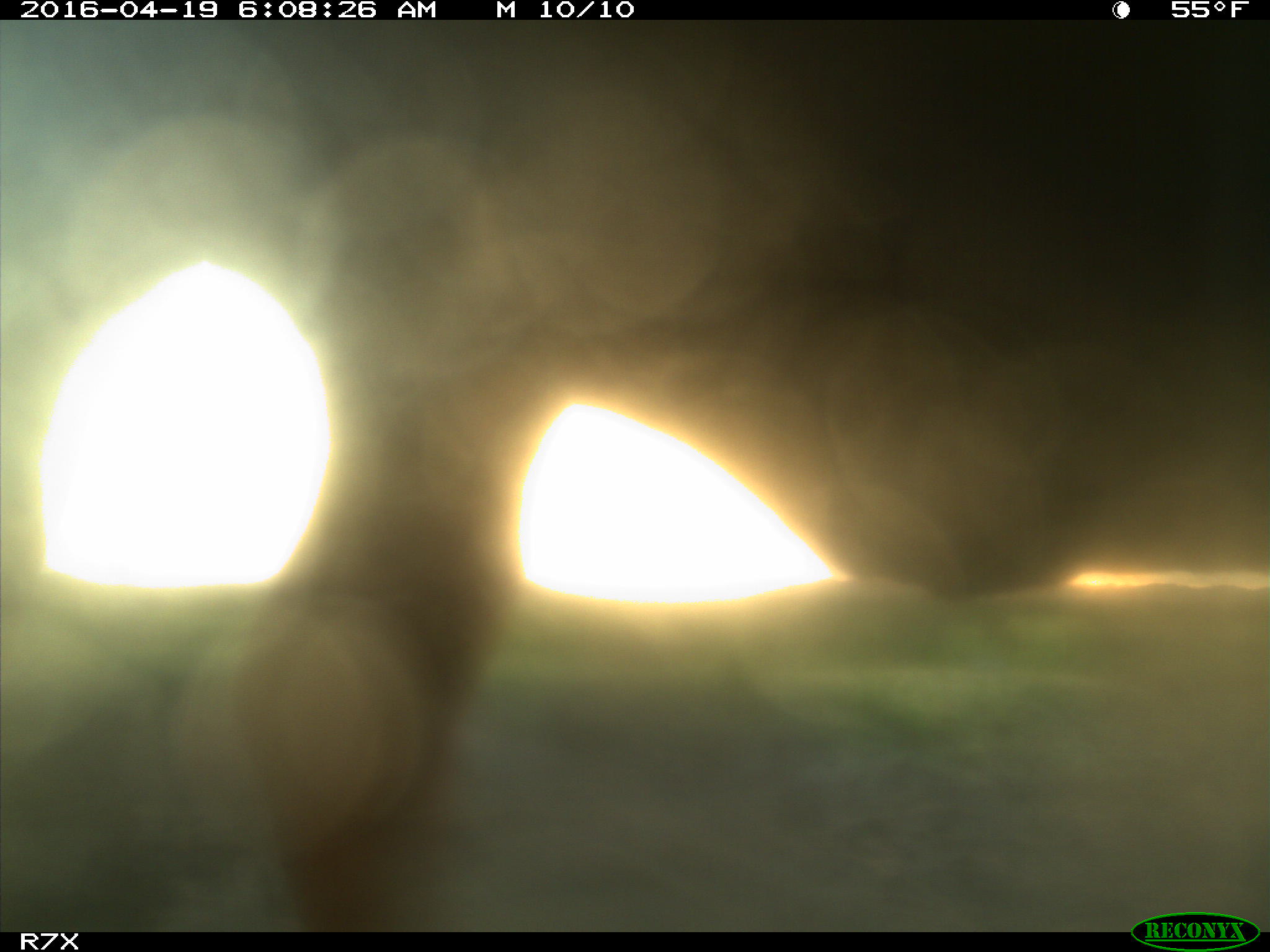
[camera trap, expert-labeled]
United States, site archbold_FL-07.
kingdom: Animalia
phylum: Chordata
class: Mammalia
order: Artiodactyla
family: Bovidae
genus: Bos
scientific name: Bos taurus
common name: domestic cow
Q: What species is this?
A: Bos taurus (domestic cow).